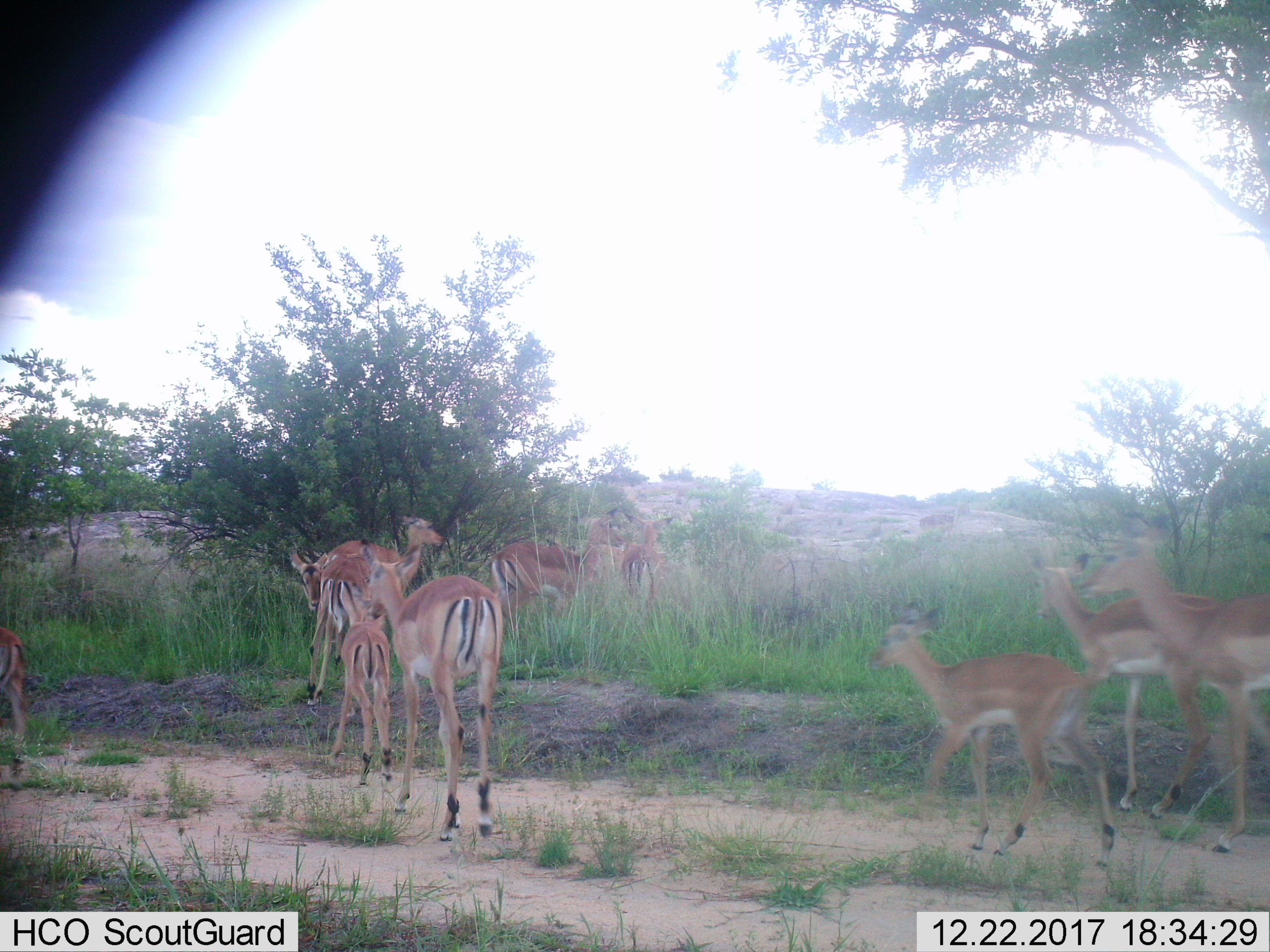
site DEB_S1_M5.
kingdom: Animalia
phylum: Chordata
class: Mammalia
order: Artiodactyla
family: Bovidae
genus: Aepyceros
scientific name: Aepyceros melampus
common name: impala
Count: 11-50.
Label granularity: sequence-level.